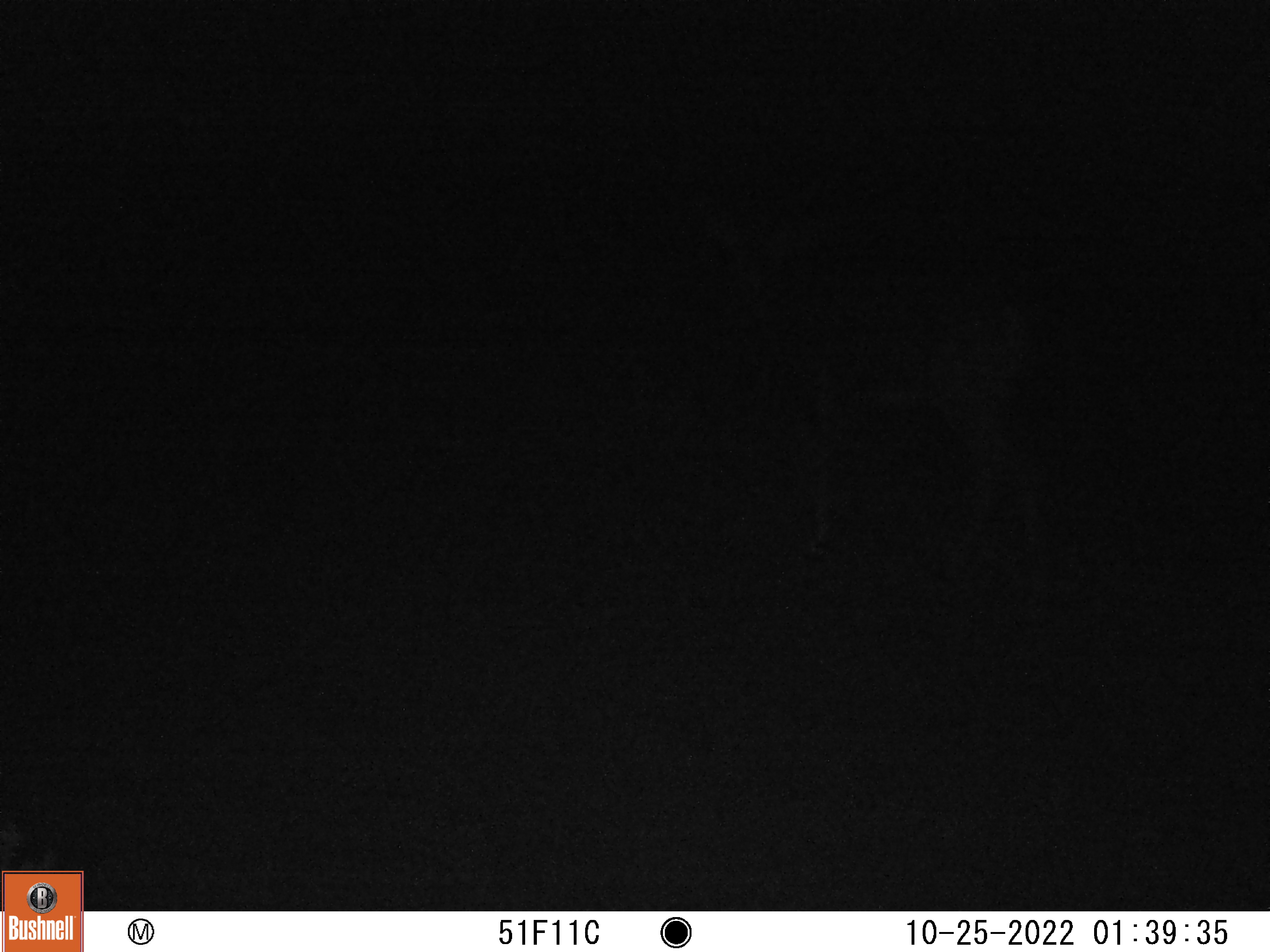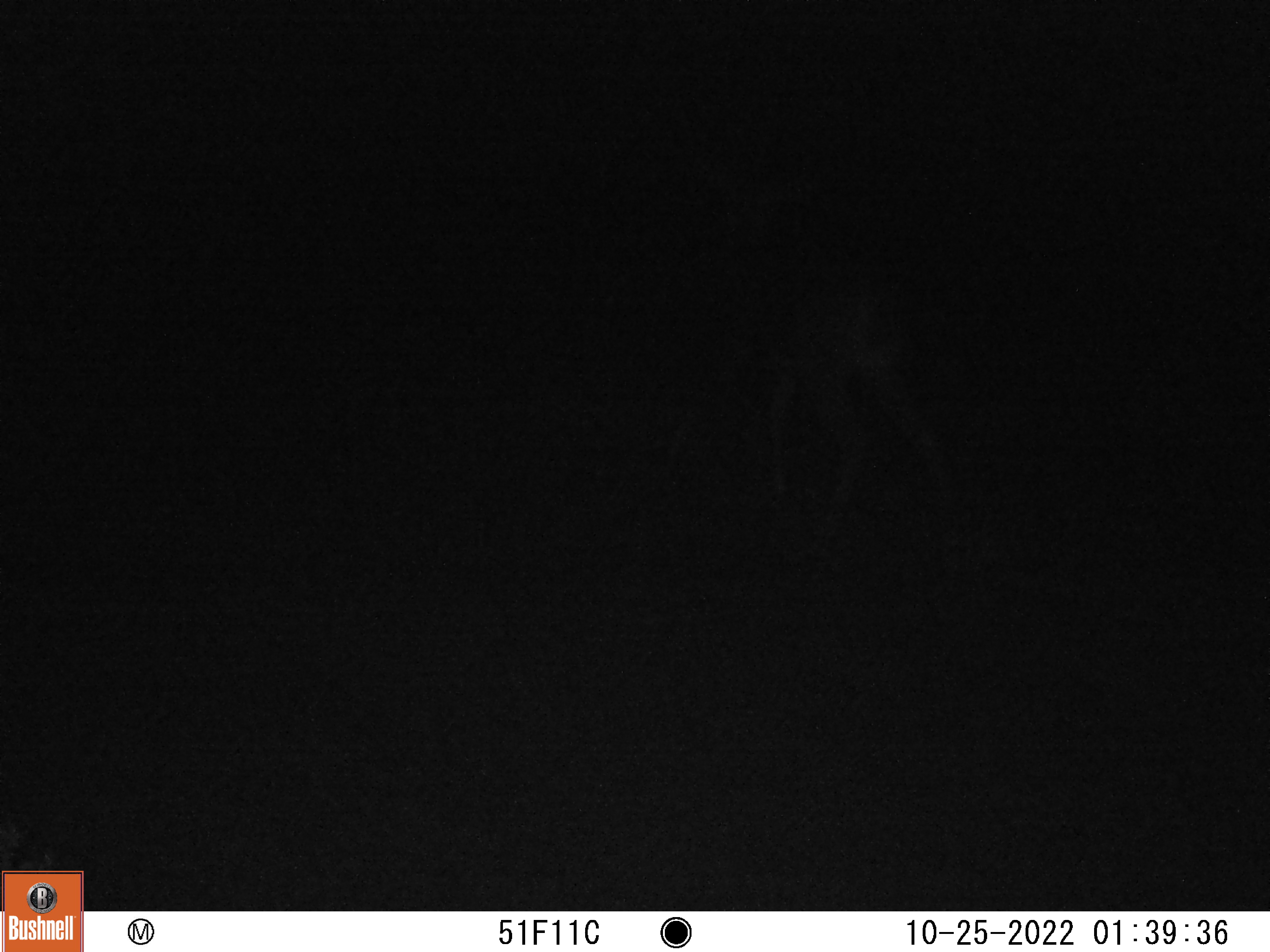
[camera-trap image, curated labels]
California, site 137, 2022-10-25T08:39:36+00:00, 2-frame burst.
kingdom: Animalia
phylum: Chordata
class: Mammalia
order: Artiodactyla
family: Cervidae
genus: Odocoileus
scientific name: Odocoileus hemionus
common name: mule deer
Mule deer (Odocoileus hemionus).